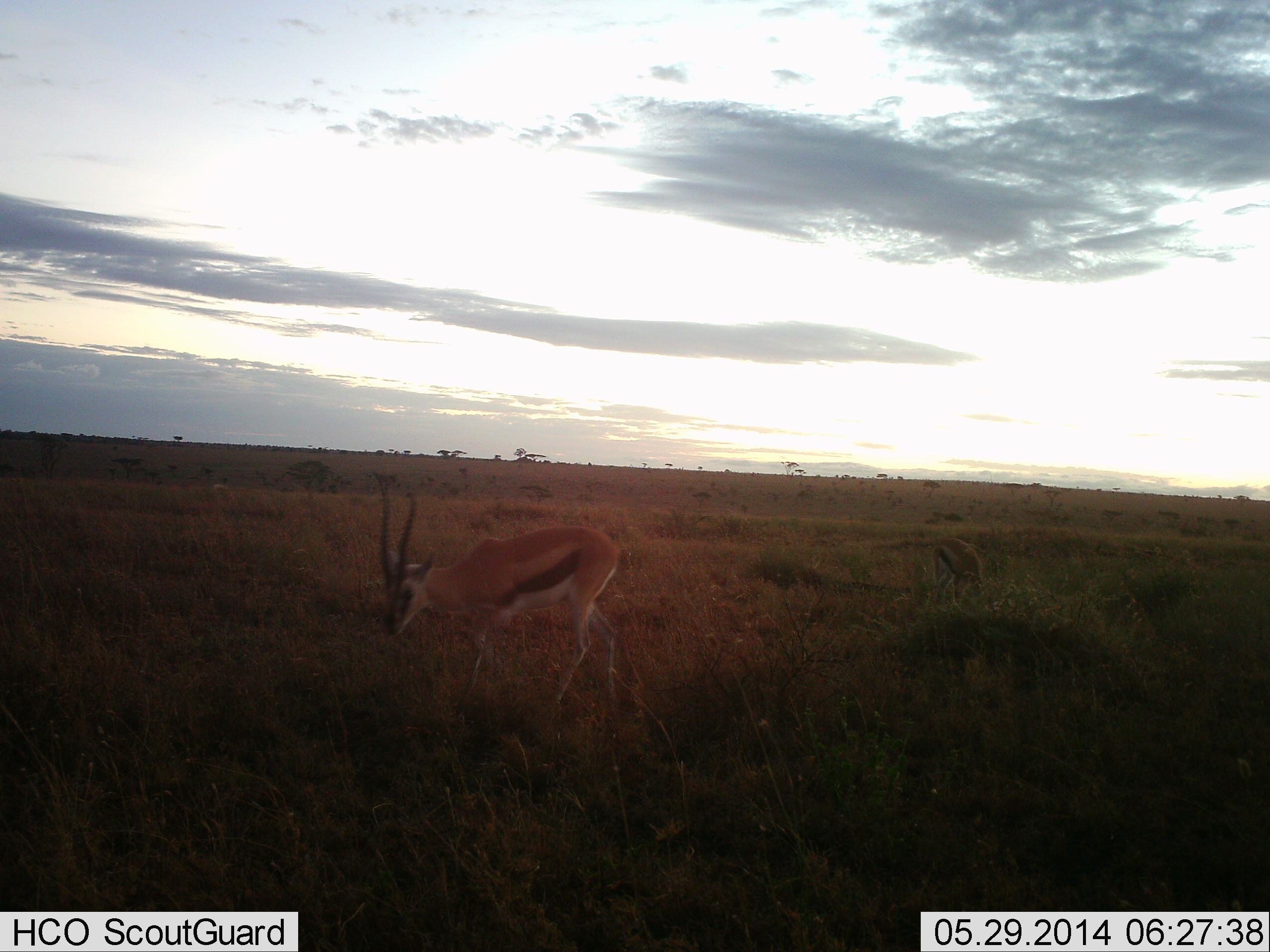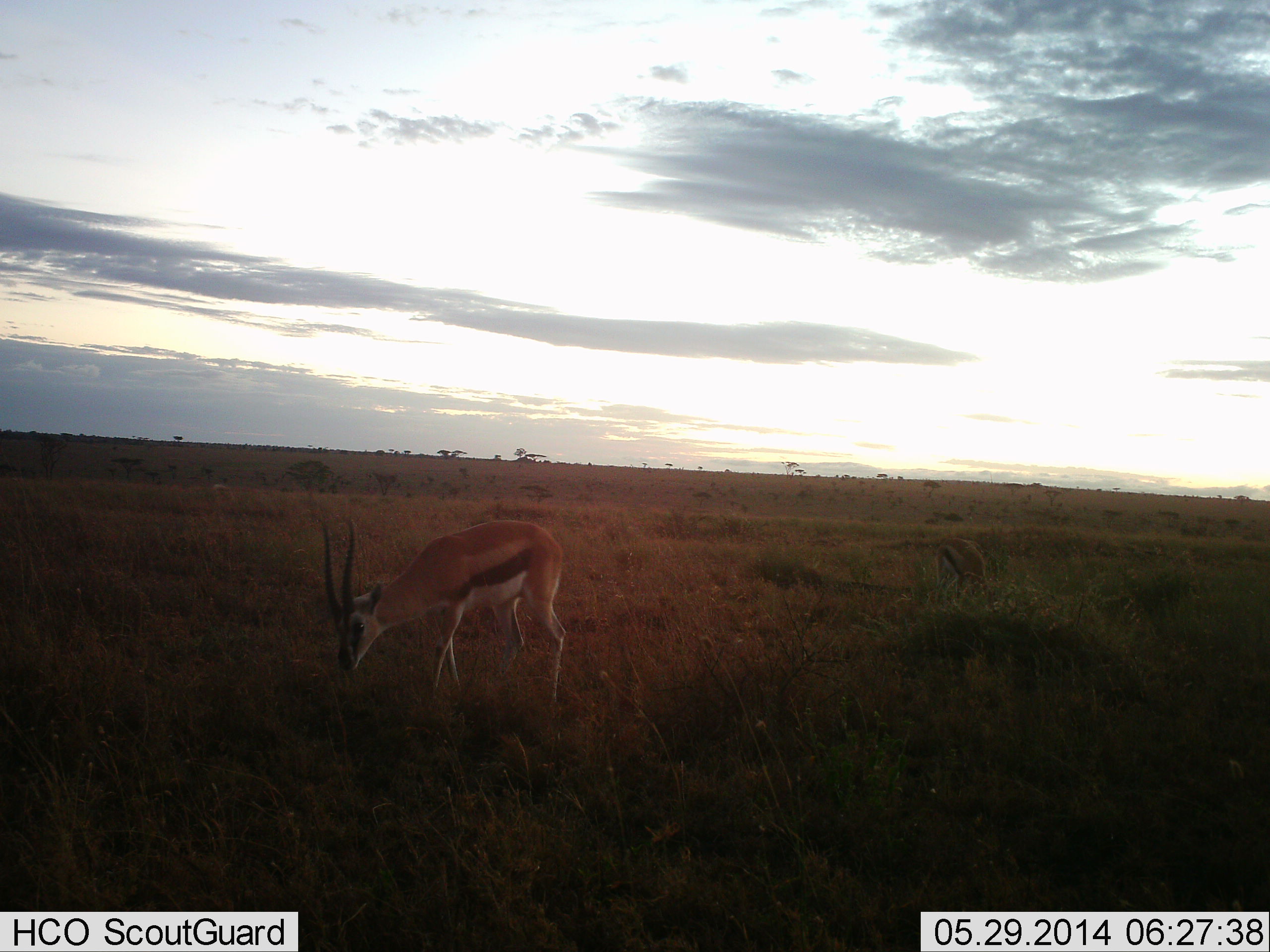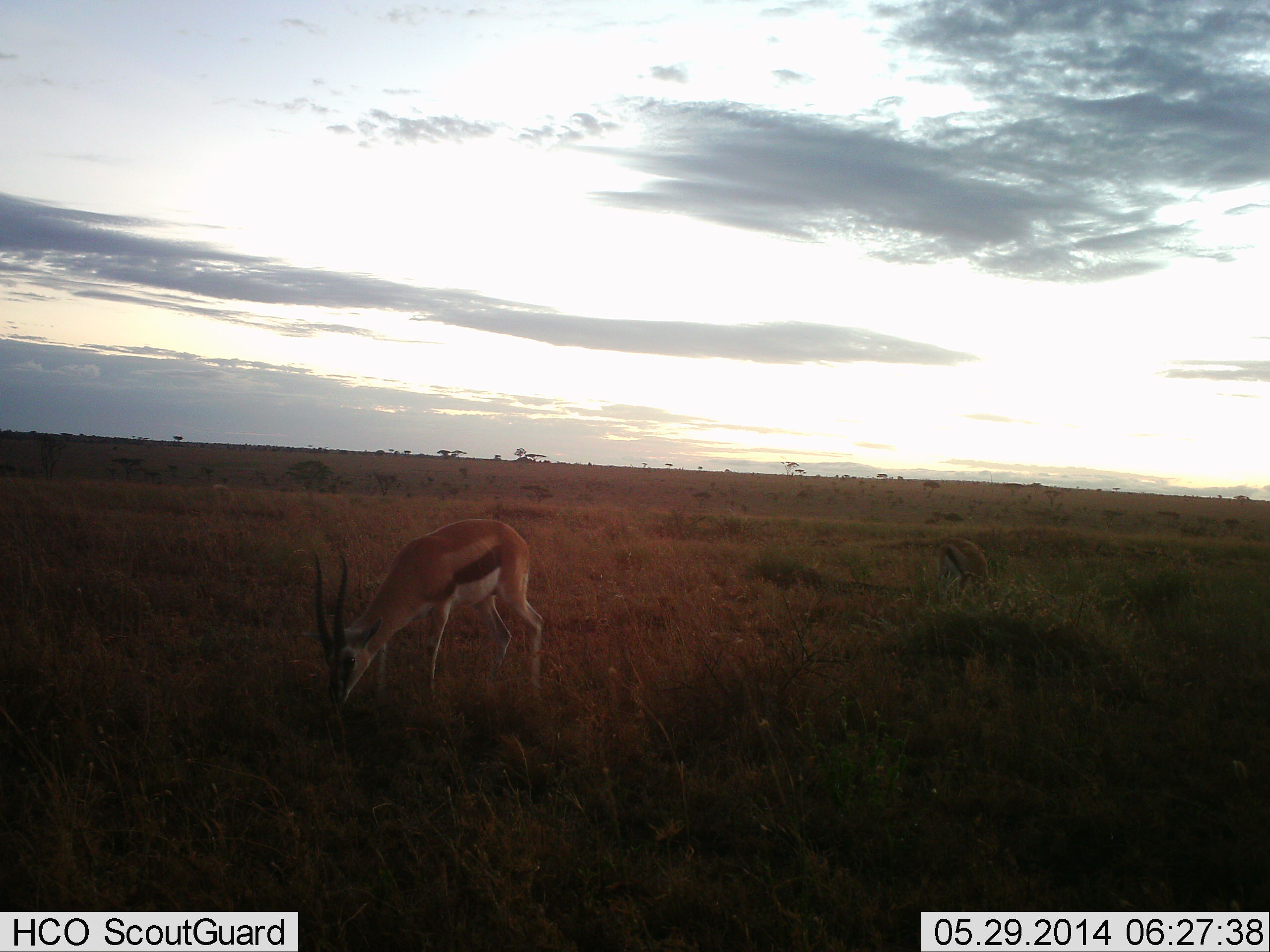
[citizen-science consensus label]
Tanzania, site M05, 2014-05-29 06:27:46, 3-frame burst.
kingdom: Animalia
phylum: Chordata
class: Mammalia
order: Artiodactyla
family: Bovidae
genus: Eudorcas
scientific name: Eudorcas thomsonii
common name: thomson's gazelle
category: gazellethomsons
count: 1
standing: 10%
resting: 0%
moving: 20%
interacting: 0%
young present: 0%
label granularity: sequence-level